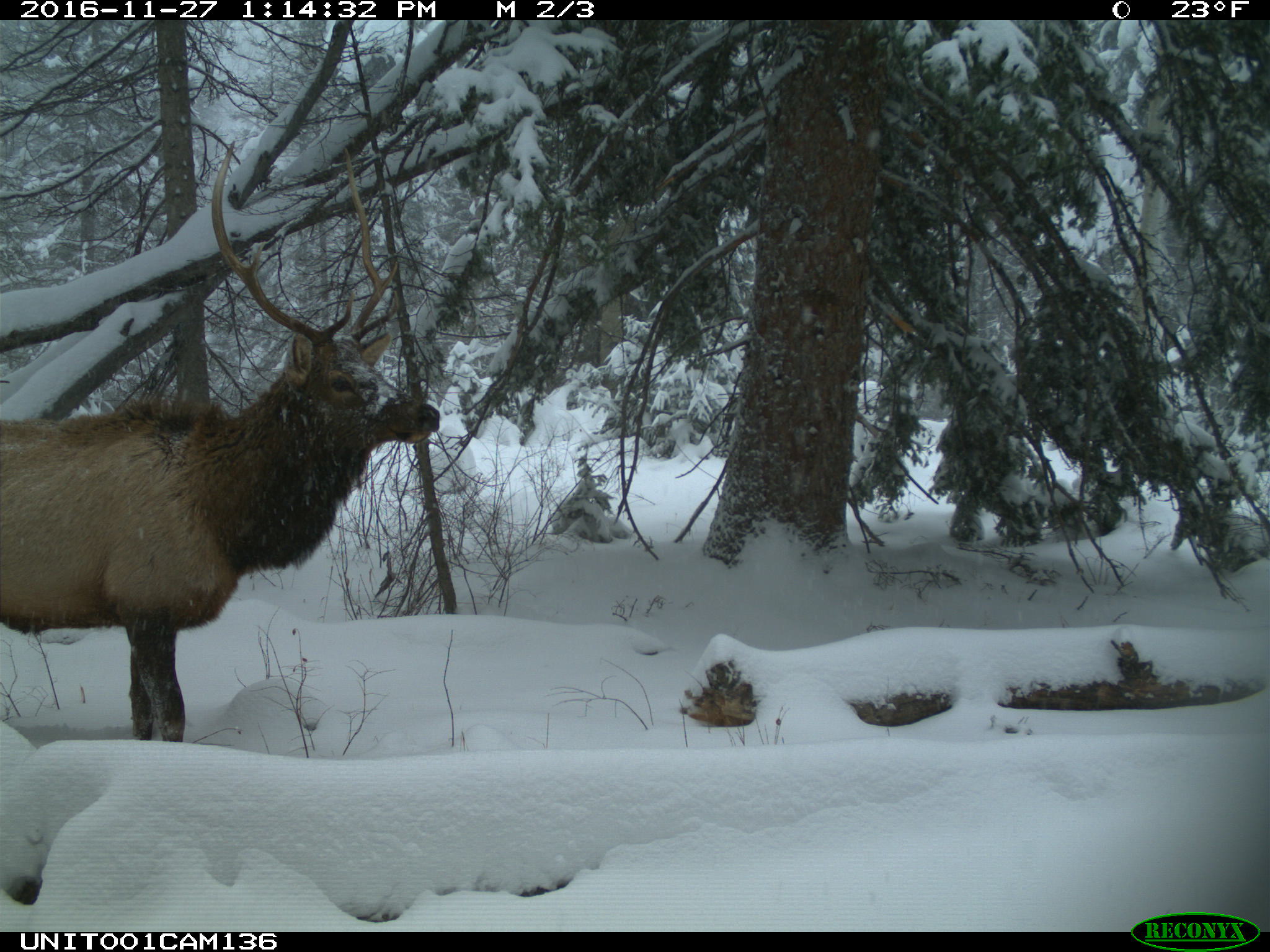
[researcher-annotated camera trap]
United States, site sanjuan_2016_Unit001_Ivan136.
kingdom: Animalia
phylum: Chordata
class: Mammalia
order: Artiodactyla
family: Cervidae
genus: Cervus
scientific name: Cervus elaphus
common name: red deer